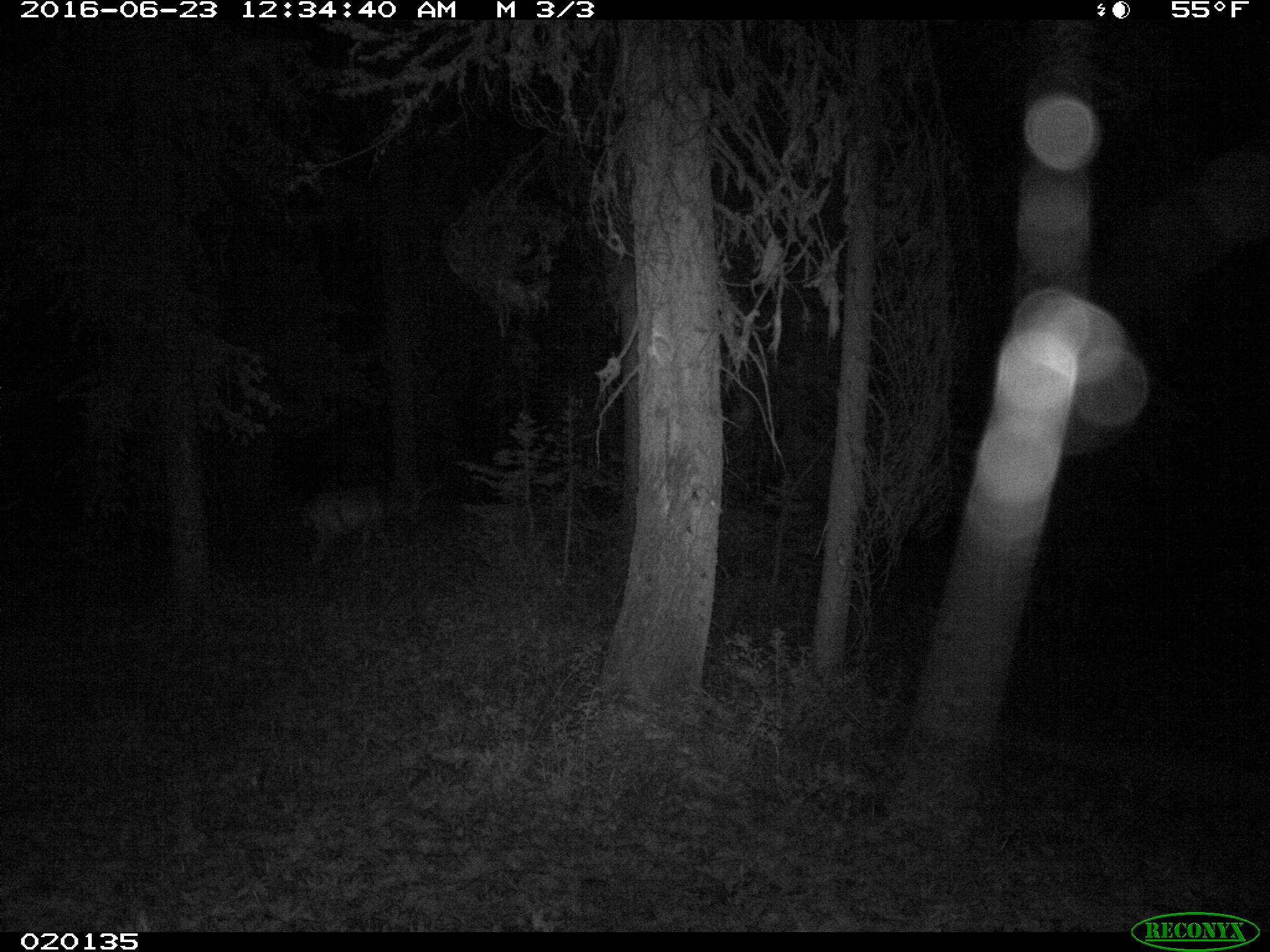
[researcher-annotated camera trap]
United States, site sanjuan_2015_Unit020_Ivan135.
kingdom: Animalia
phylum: Chordata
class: Mammalia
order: Artiodactyla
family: Cervidae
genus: Odocoileus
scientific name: Odocoileus hemionus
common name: mule deer